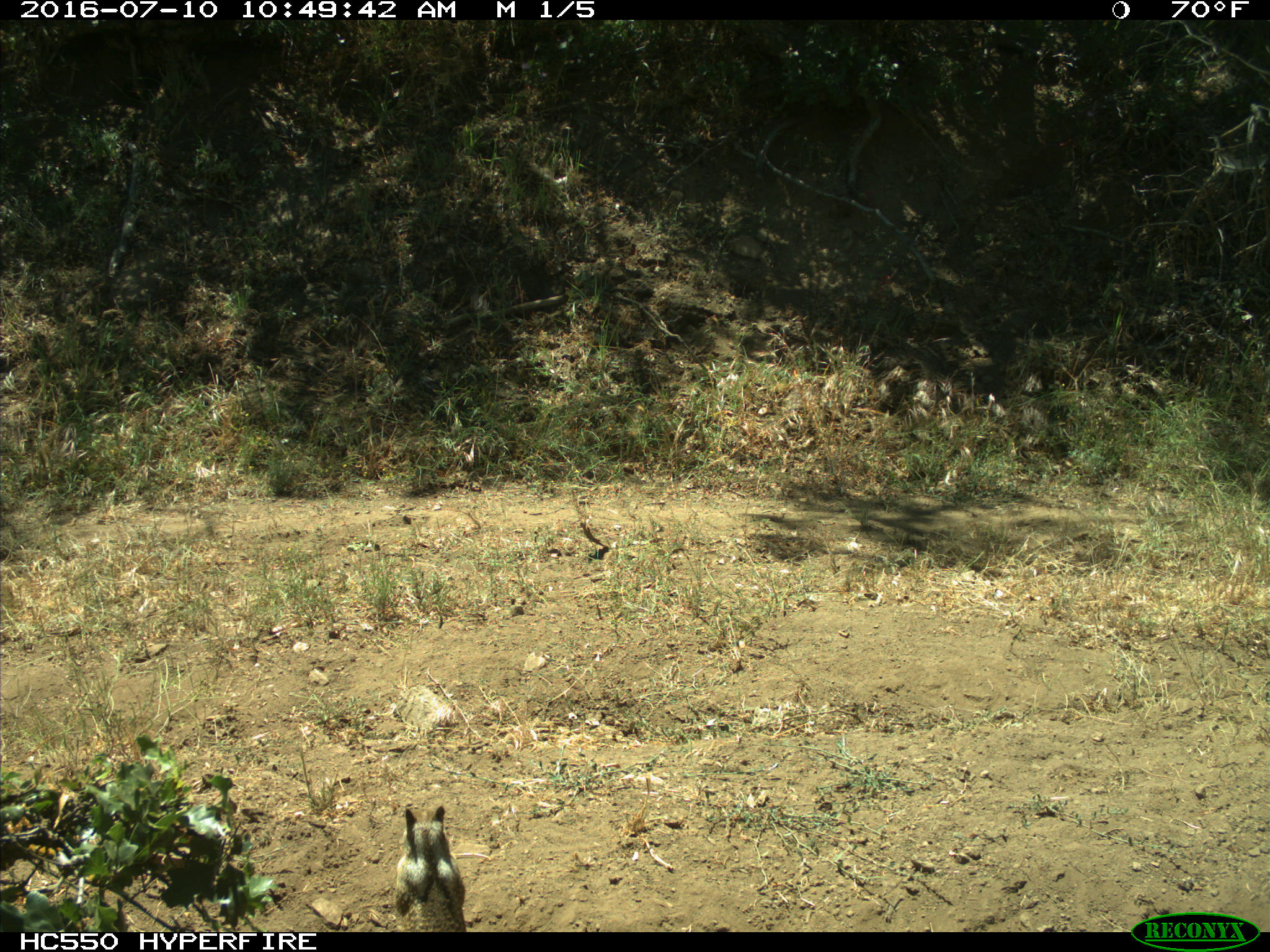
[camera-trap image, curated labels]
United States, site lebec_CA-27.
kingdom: Animalia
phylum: Chordata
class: Mammalia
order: Rodentia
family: Sciuridae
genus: Otospermophilus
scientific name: Otospermophilus beecheyi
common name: california ground squirrel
Otospermophilus beecheyi (california ground squirrel).